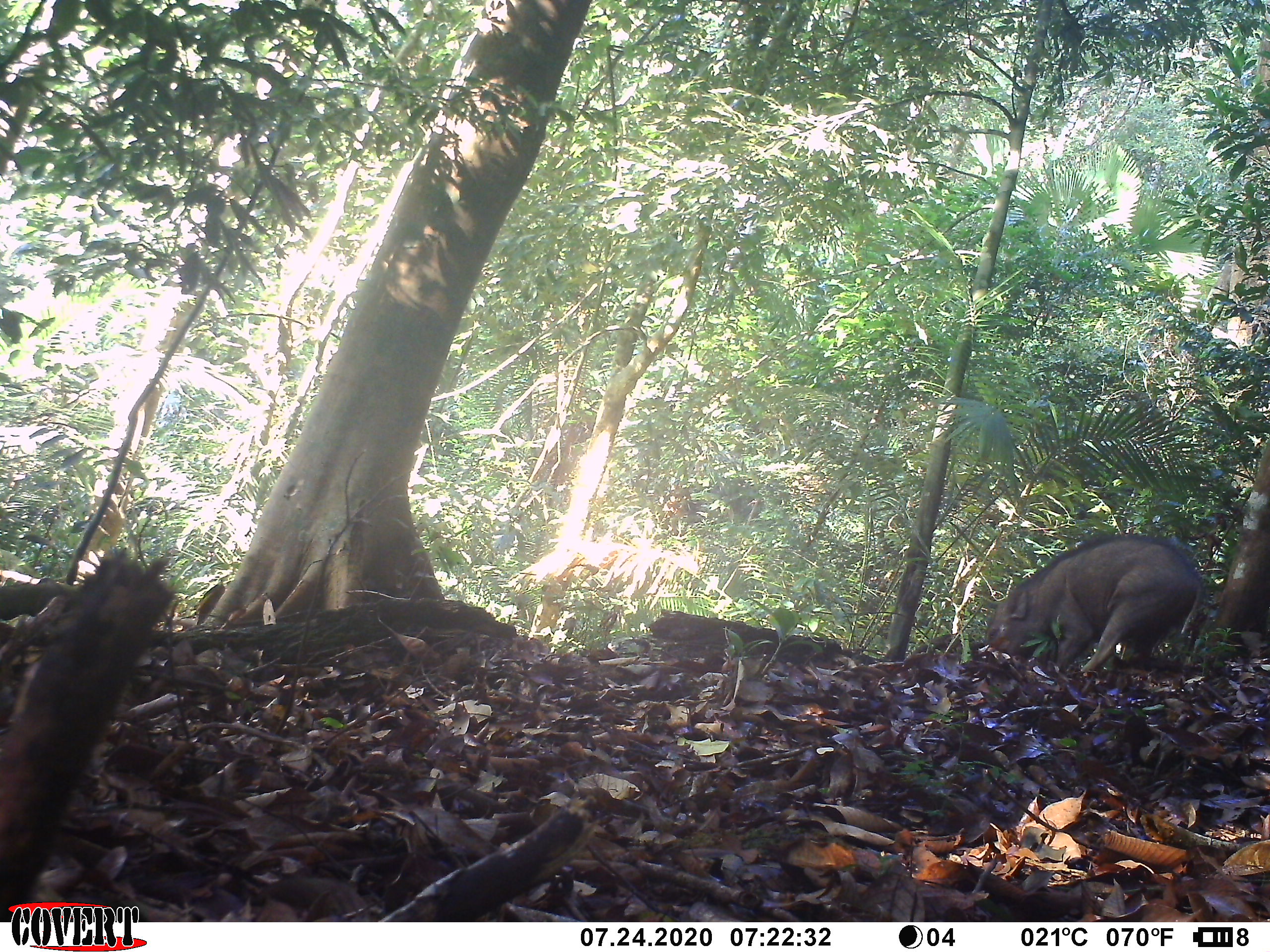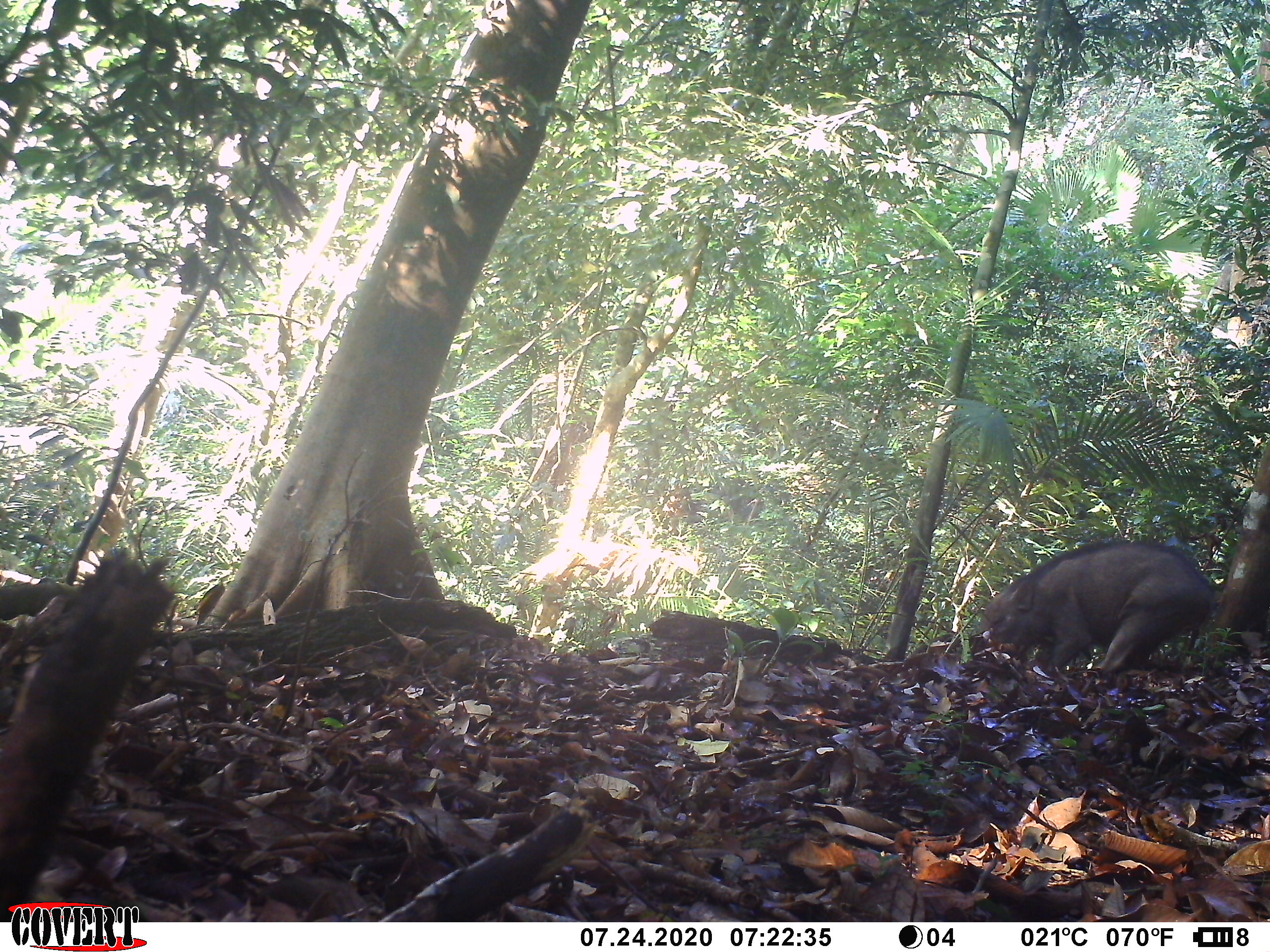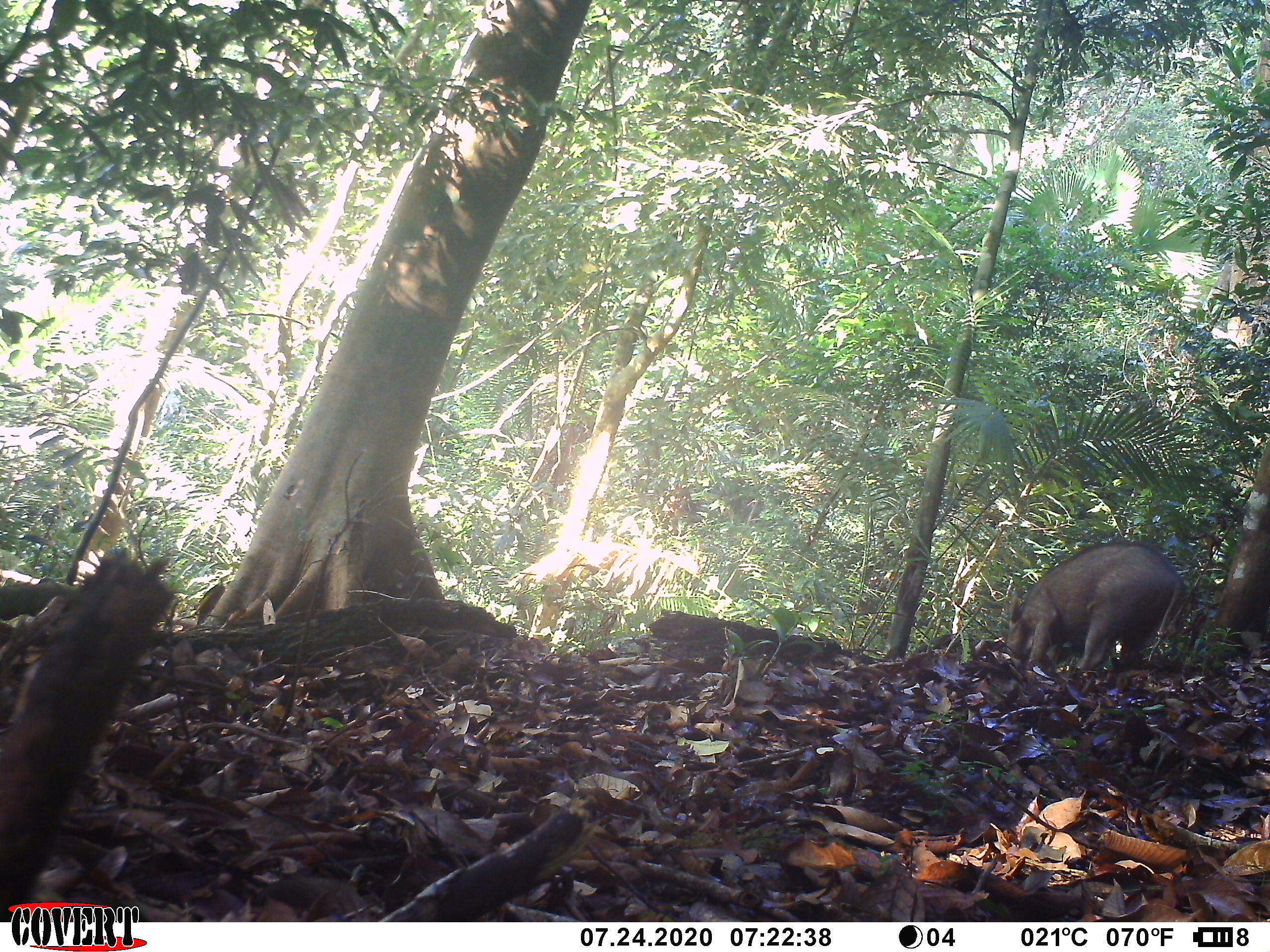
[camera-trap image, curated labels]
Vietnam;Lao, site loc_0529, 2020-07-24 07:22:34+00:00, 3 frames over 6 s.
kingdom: Animalia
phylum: Chordata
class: Mammalia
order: Artiodactyla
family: Suidae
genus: Sus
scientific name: Sus scrofa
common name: eurasian wild pig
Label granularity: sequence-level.